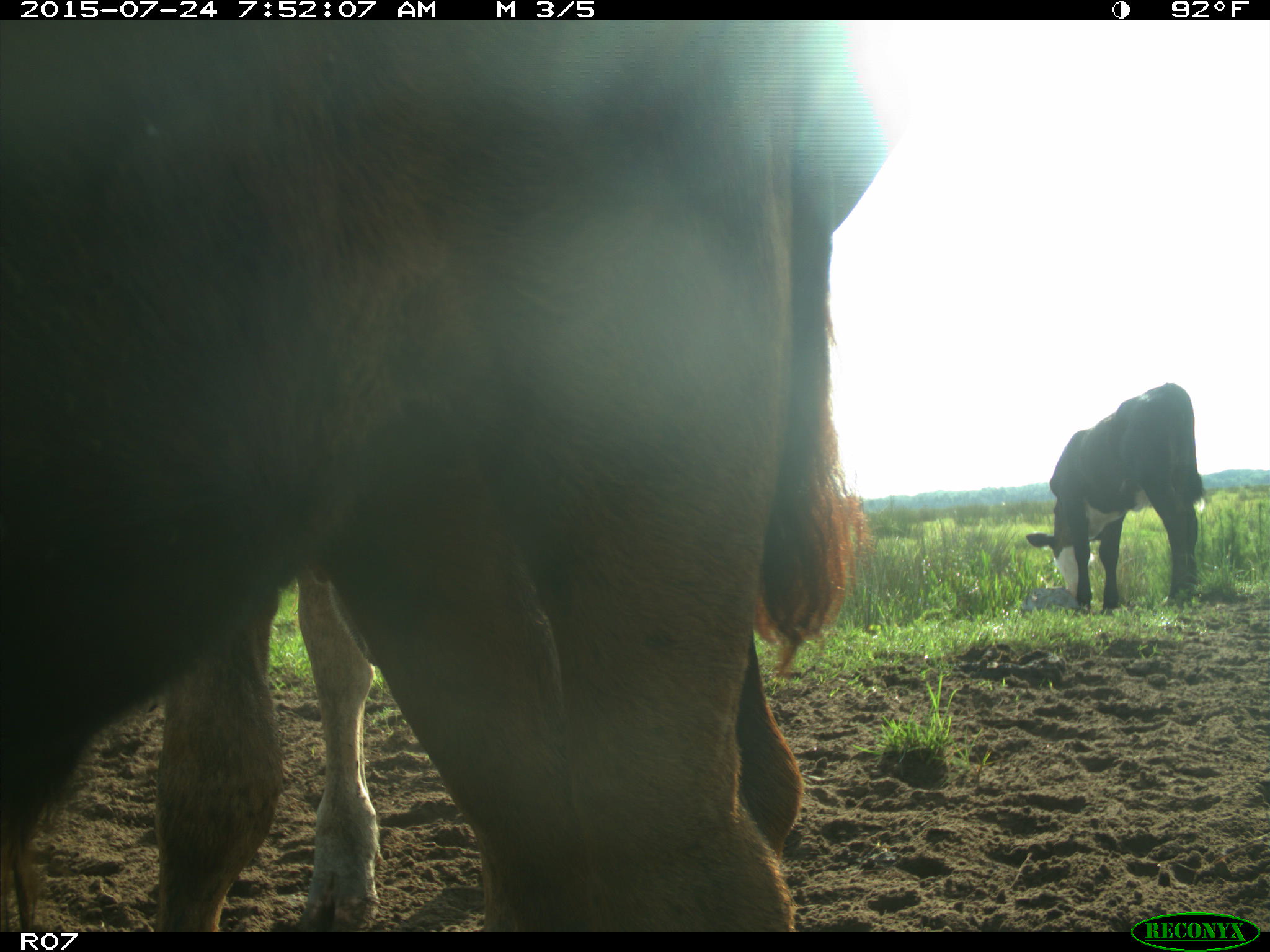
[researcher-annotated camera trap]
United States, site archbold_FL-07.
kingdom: Animalia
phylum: Chordata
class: Mammalia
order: Artiodactyla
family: Bovidae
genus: Bos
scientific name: Bos taurus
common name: domestic cow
Bos taurus (domestic cow).